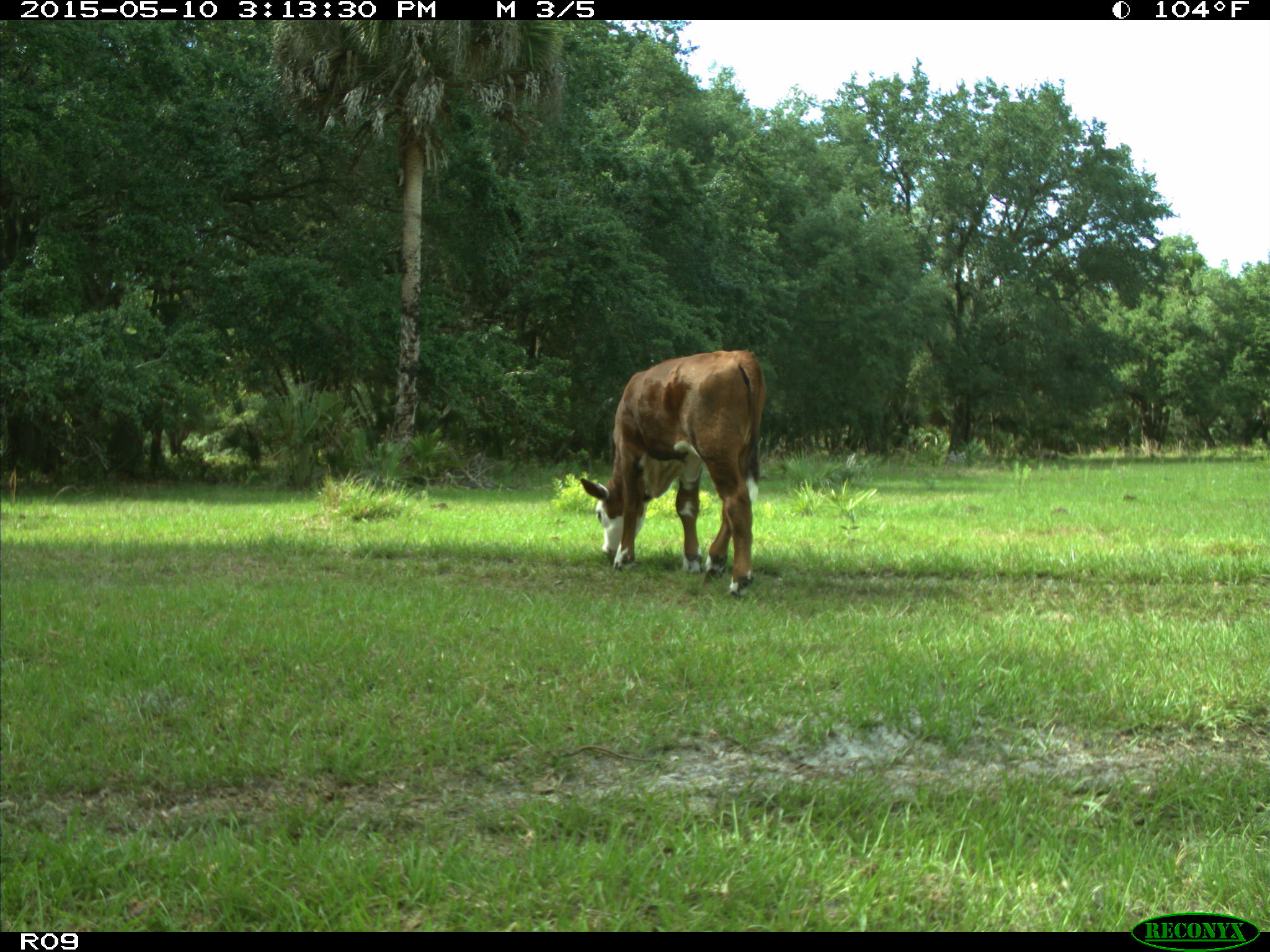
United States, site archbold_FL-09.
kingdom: Animalia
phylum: Chordata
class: Mammalia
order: Artiodactyla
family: Bovidae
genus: Bos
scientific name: Bos taurus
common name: domestic cow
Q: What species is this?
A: Bos taurus (domestic cow).